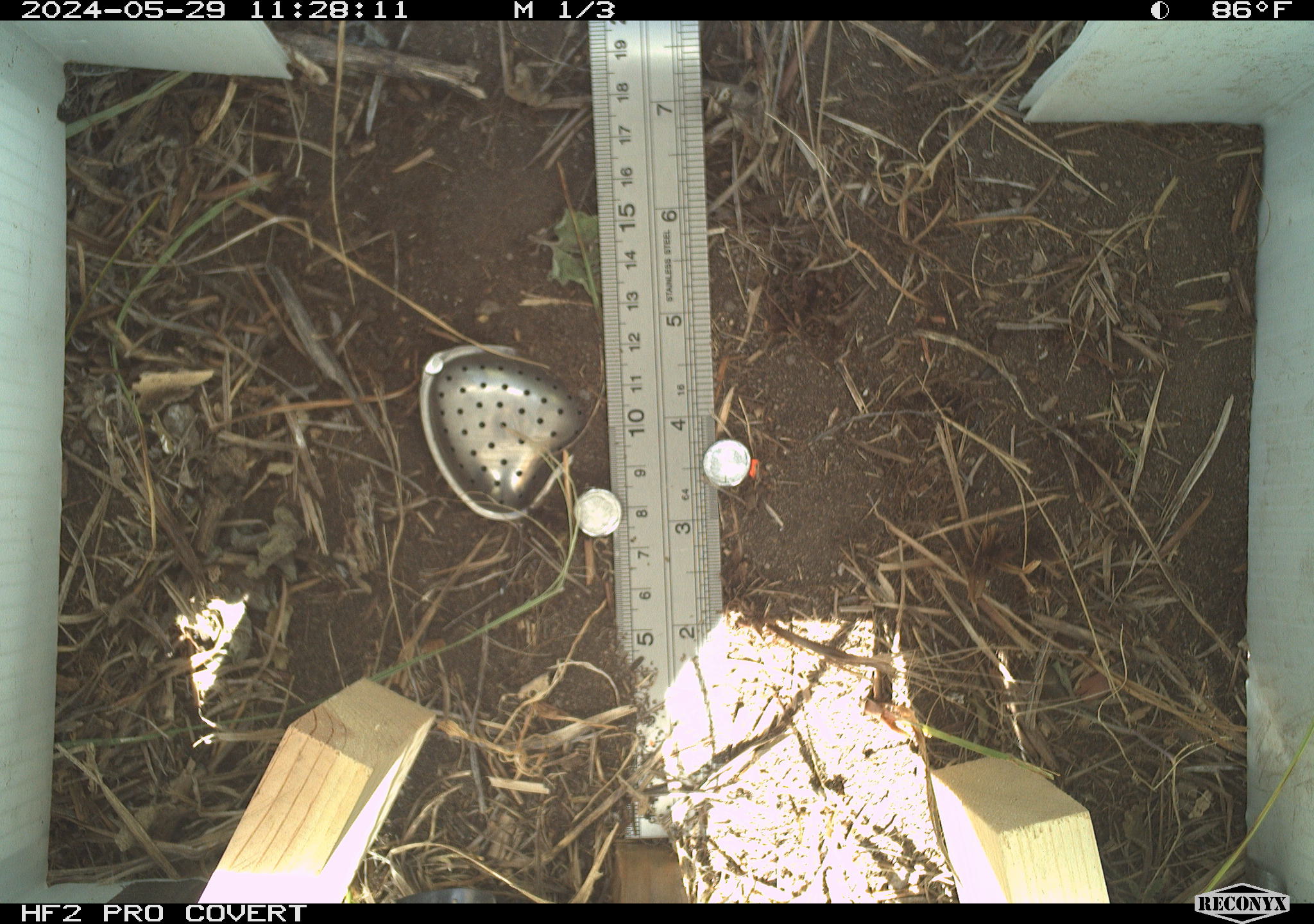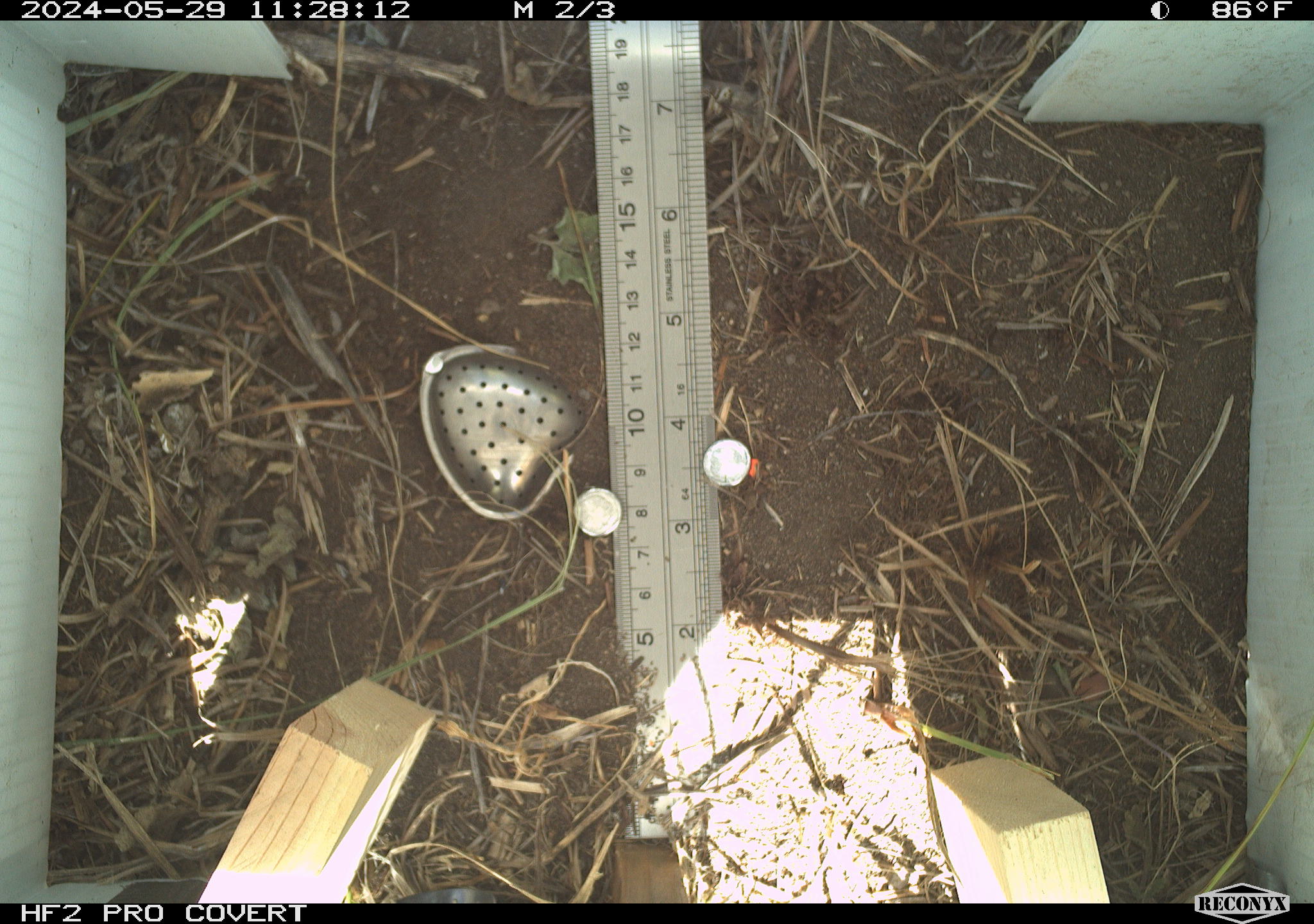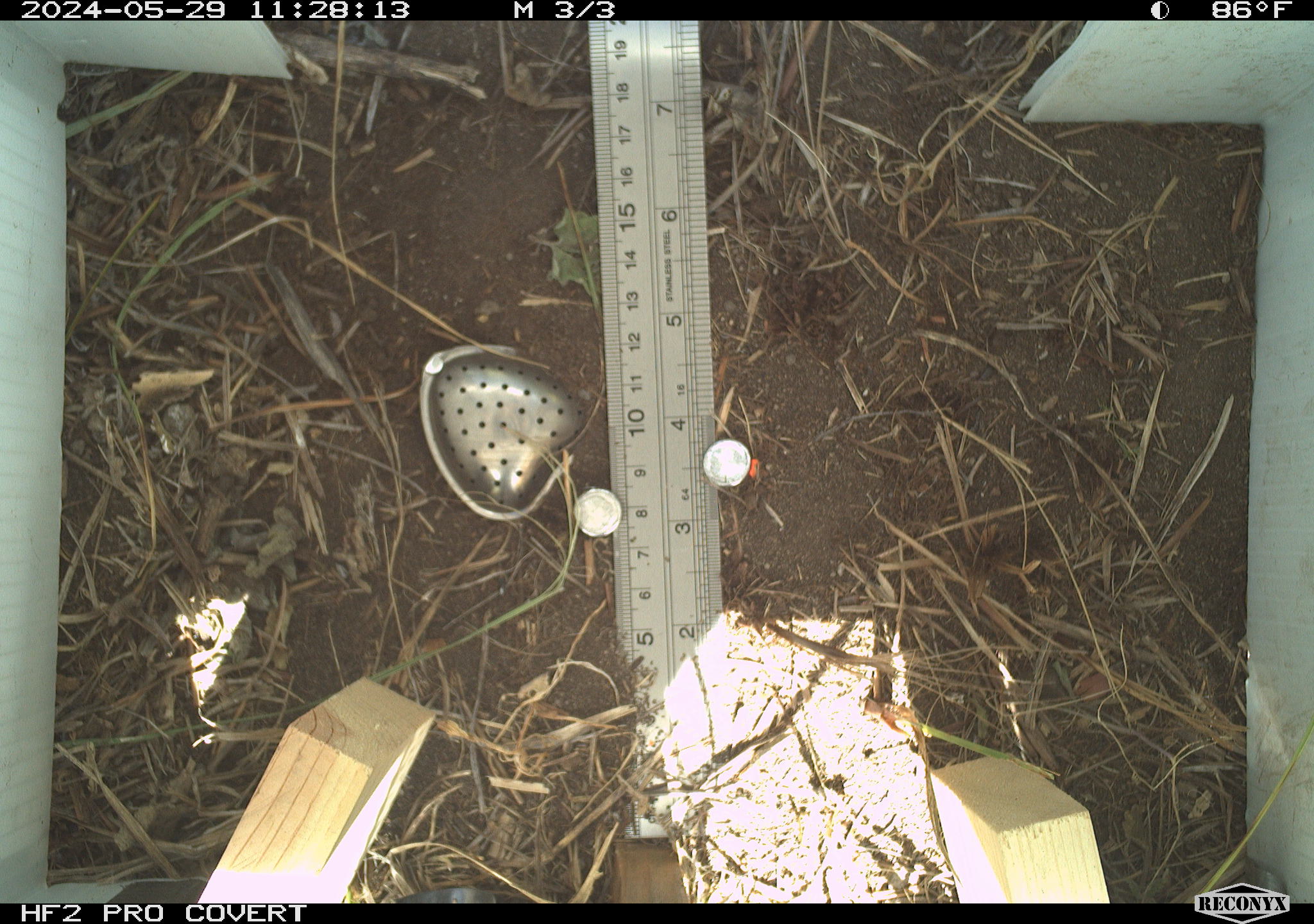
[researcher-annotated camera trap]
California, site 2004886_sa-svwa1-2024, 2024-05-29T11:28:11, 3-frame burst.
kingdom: Animalia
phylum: Arthropoda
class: Insecta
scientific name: Insecta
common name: insect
Insect (Insecta).